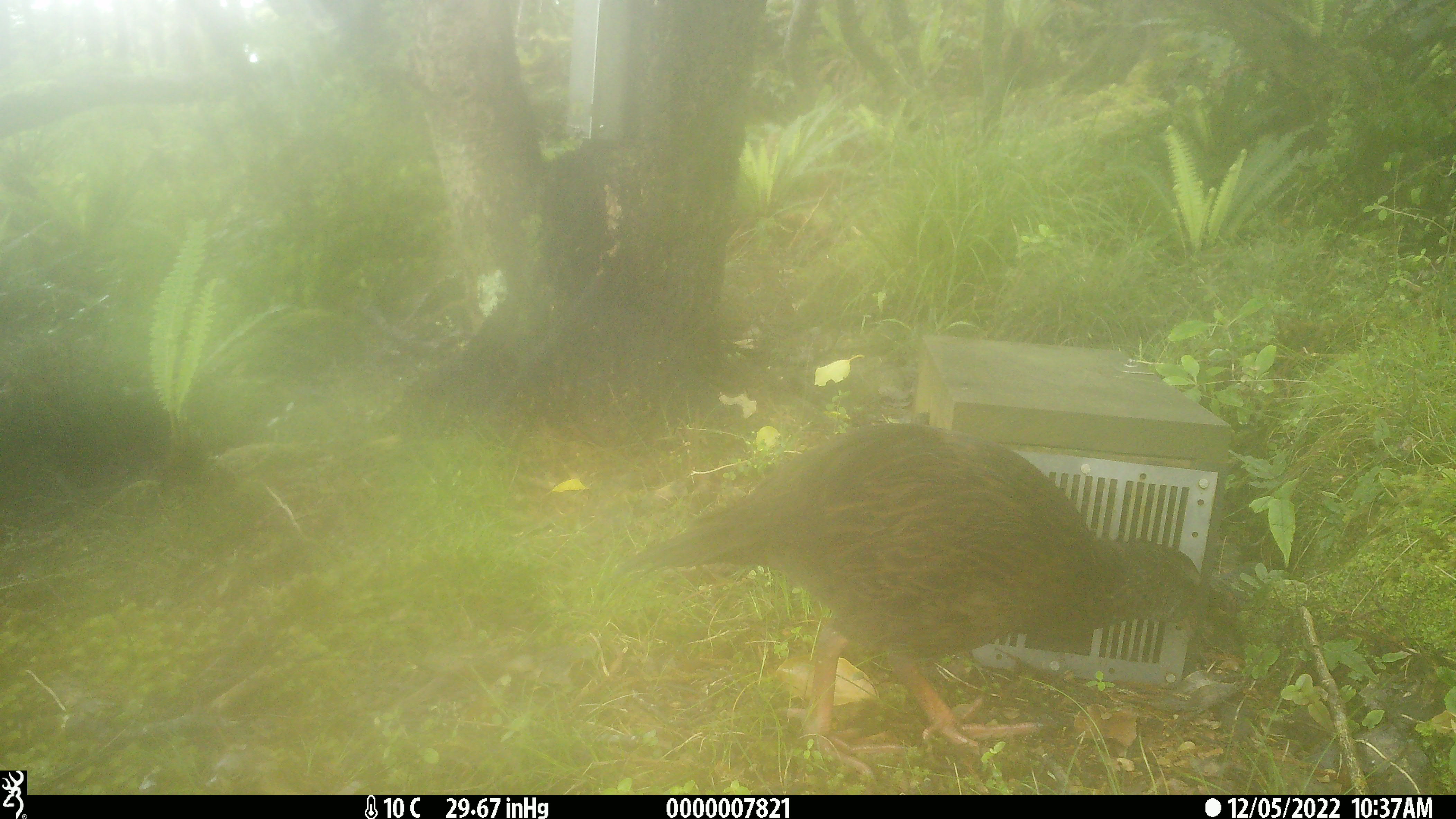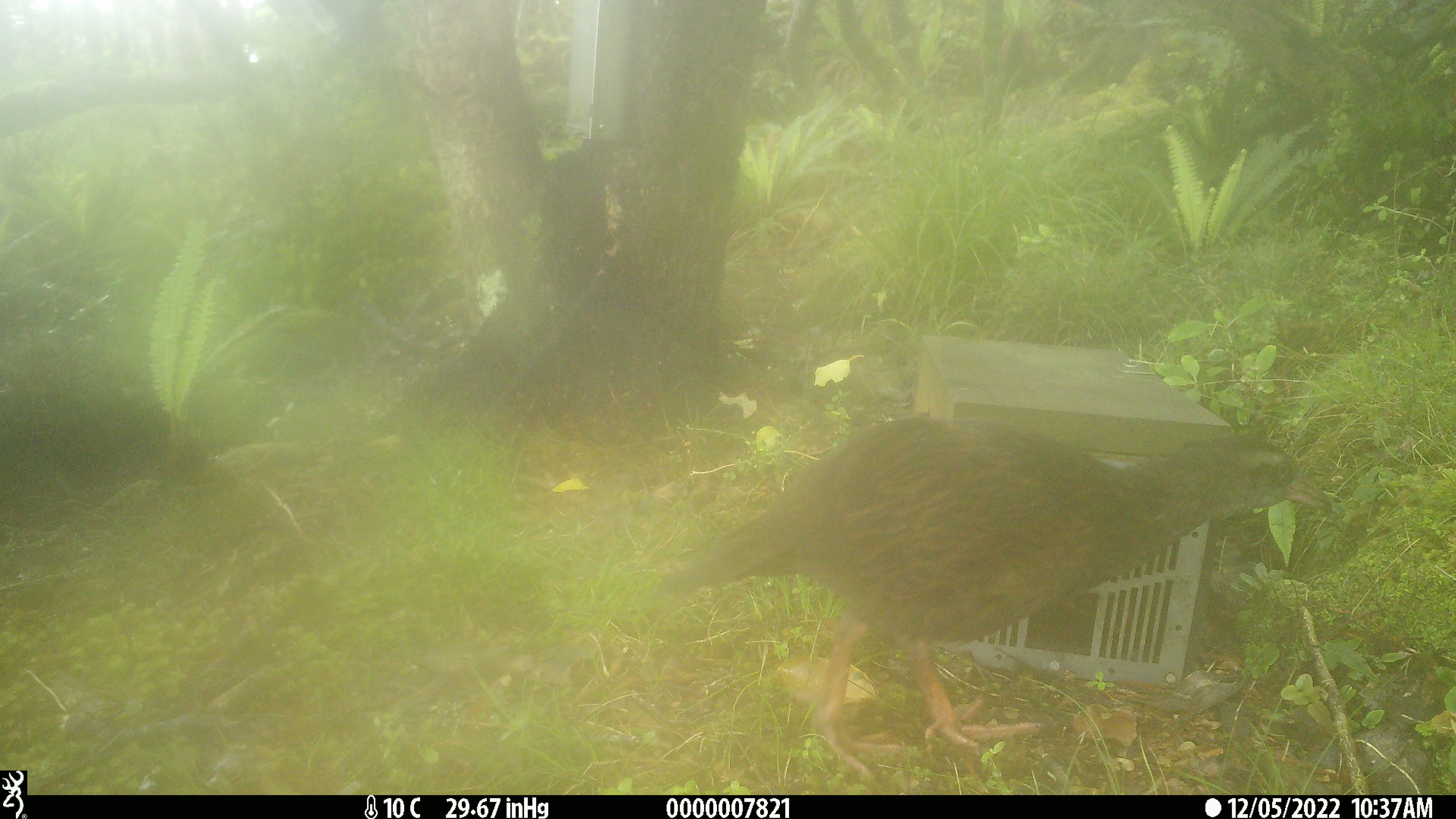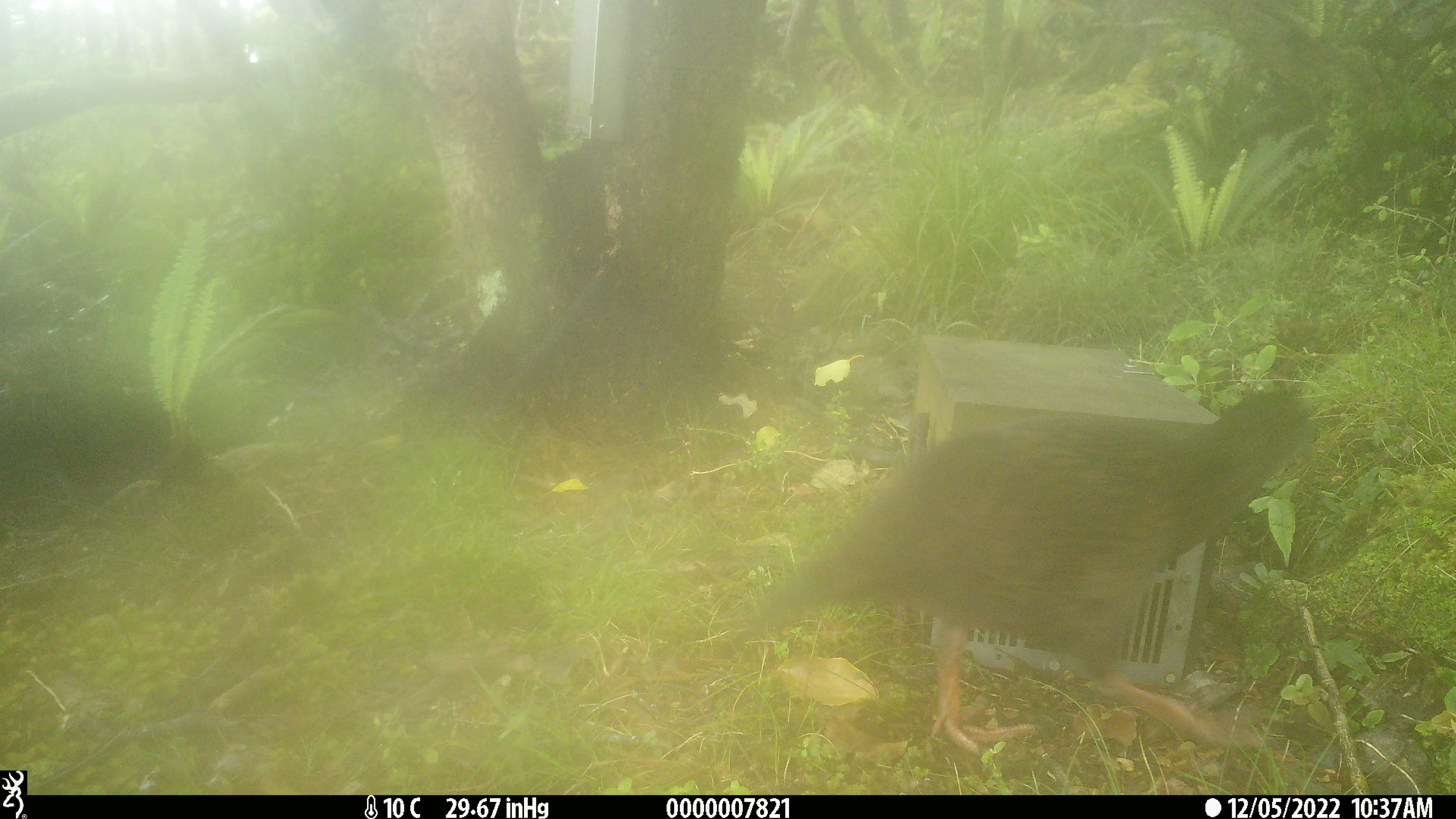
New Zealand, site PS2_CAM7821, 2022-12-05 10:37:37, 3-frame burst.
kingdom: Animalia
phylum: Chordata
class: Aves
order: Gruiformes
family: Rallidae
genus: Gallirallus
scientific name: Gallirallus australis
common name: weka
Weka (Gallirallus australis).